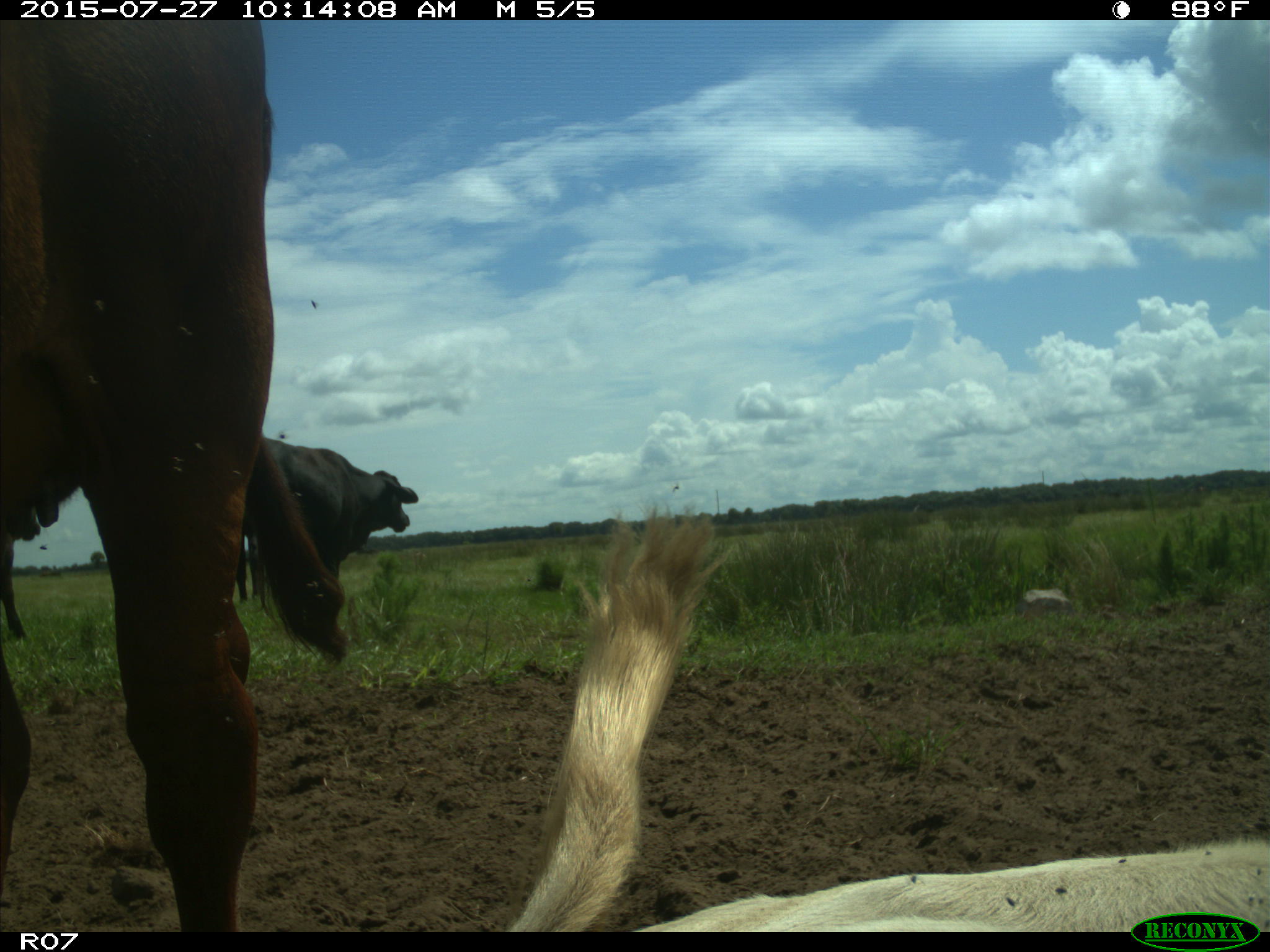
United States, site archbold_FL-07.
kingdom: Animalia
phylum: Chordata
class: Mammalia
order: Artiodactyla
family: Bovidae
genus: Bos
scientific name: Bos taurus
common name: domestic cow